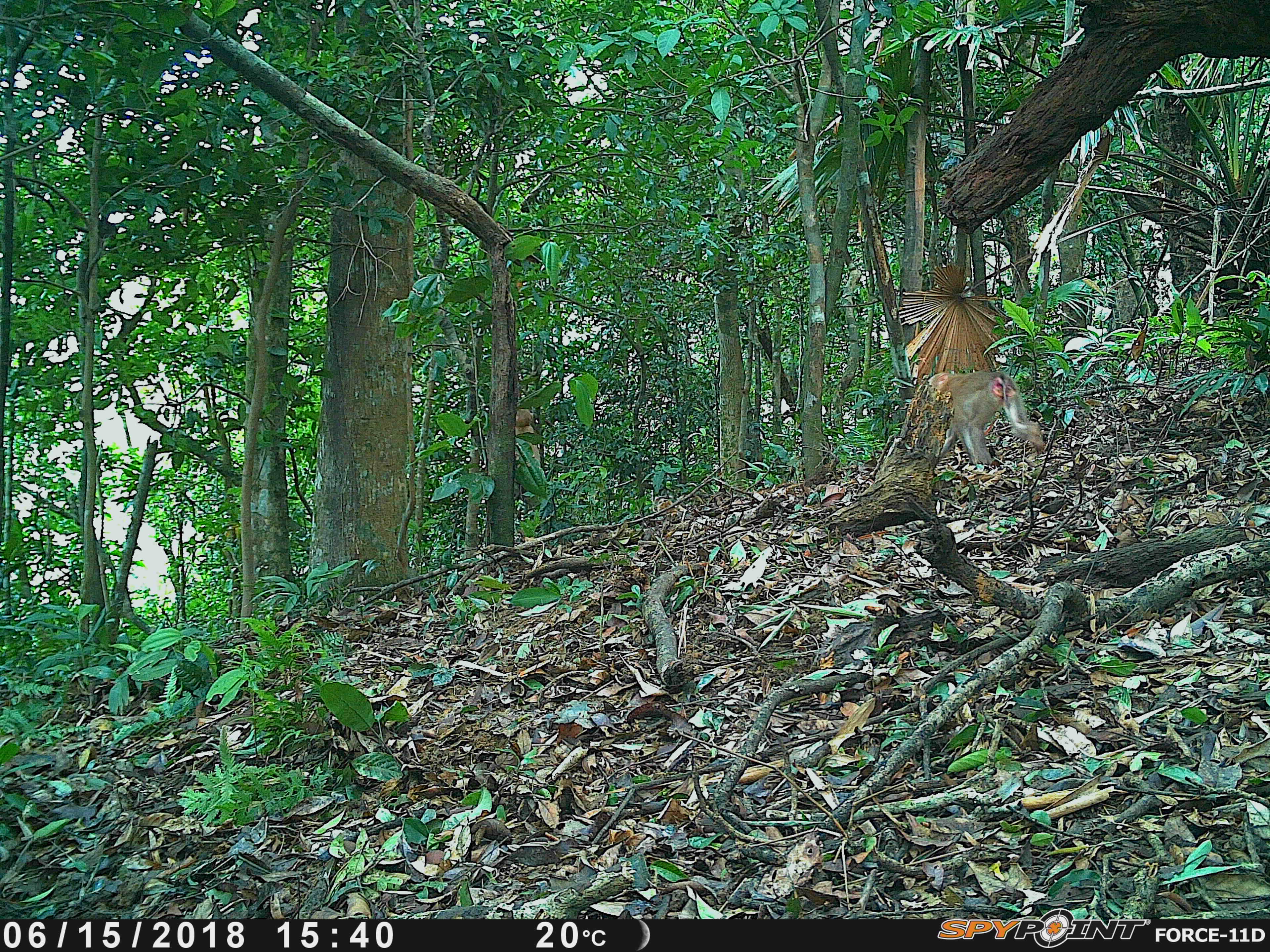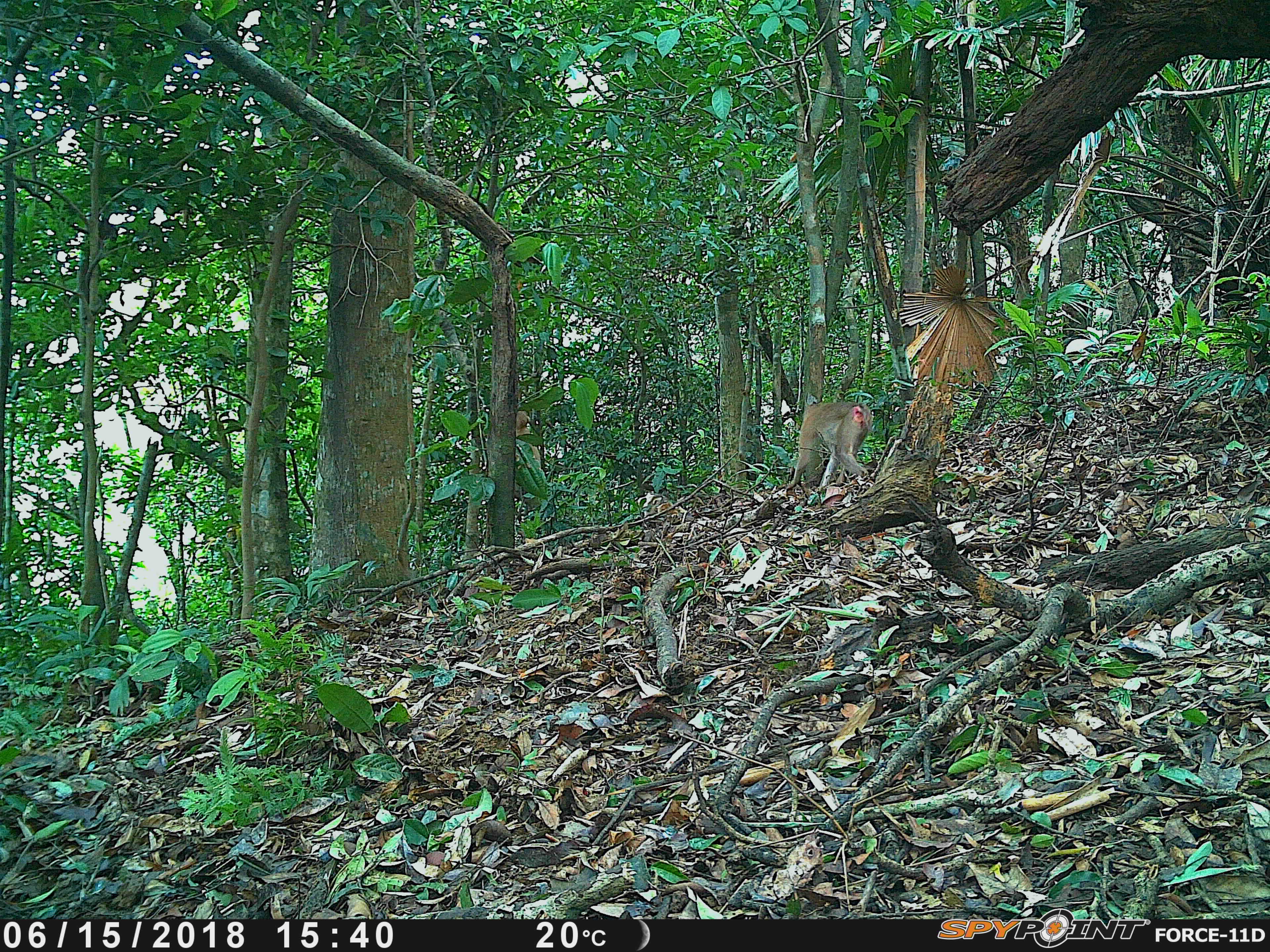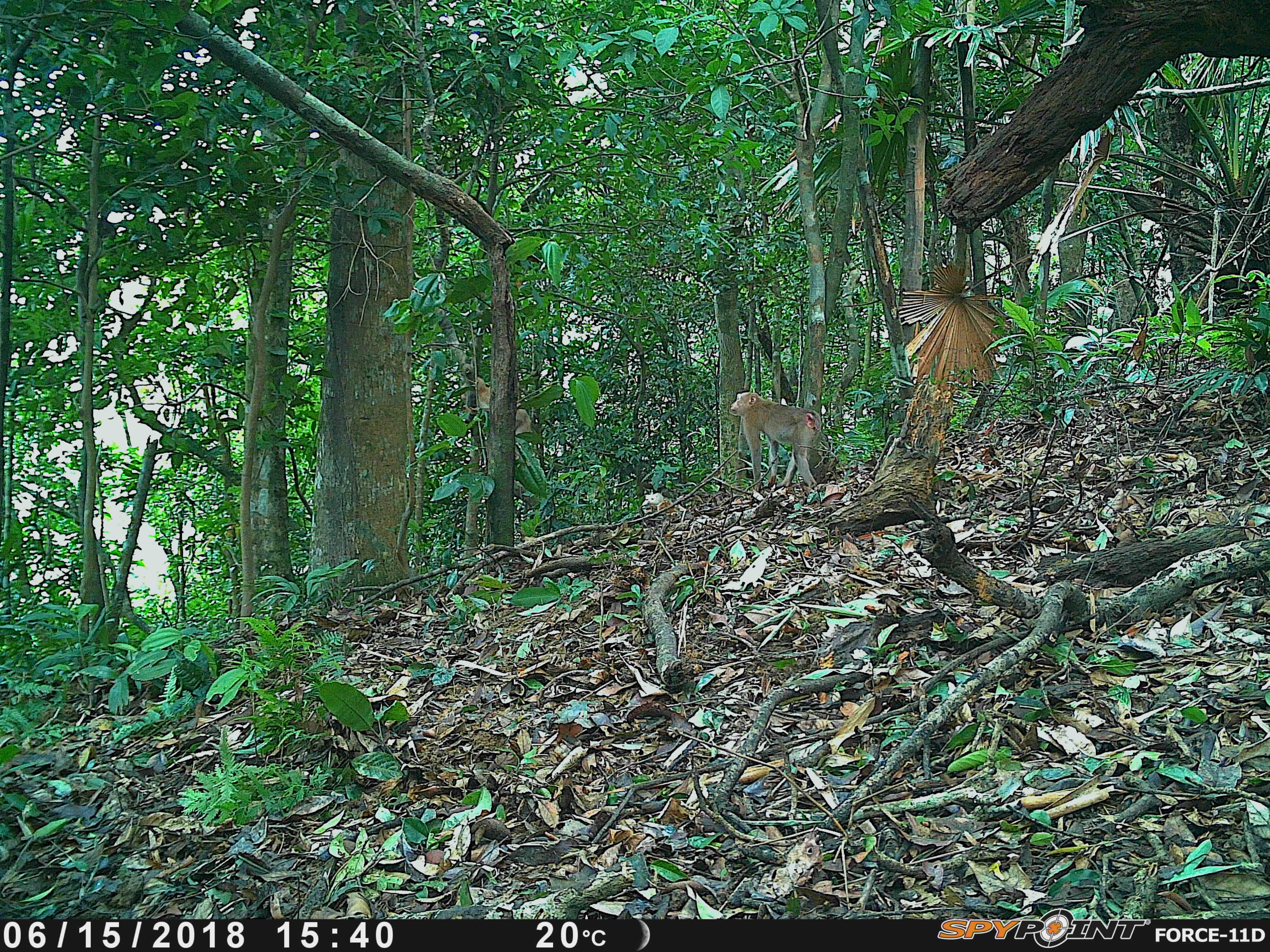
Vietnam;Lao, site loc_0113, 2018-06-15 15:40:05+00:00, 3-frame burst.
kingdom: Animalia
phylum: Chordata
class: Mammalia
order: Primates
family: Cercopithecidae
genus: Macaca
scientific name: Macaca nemestrina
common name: pig-tailed macaque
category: pig tailed macaque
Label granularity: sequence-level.